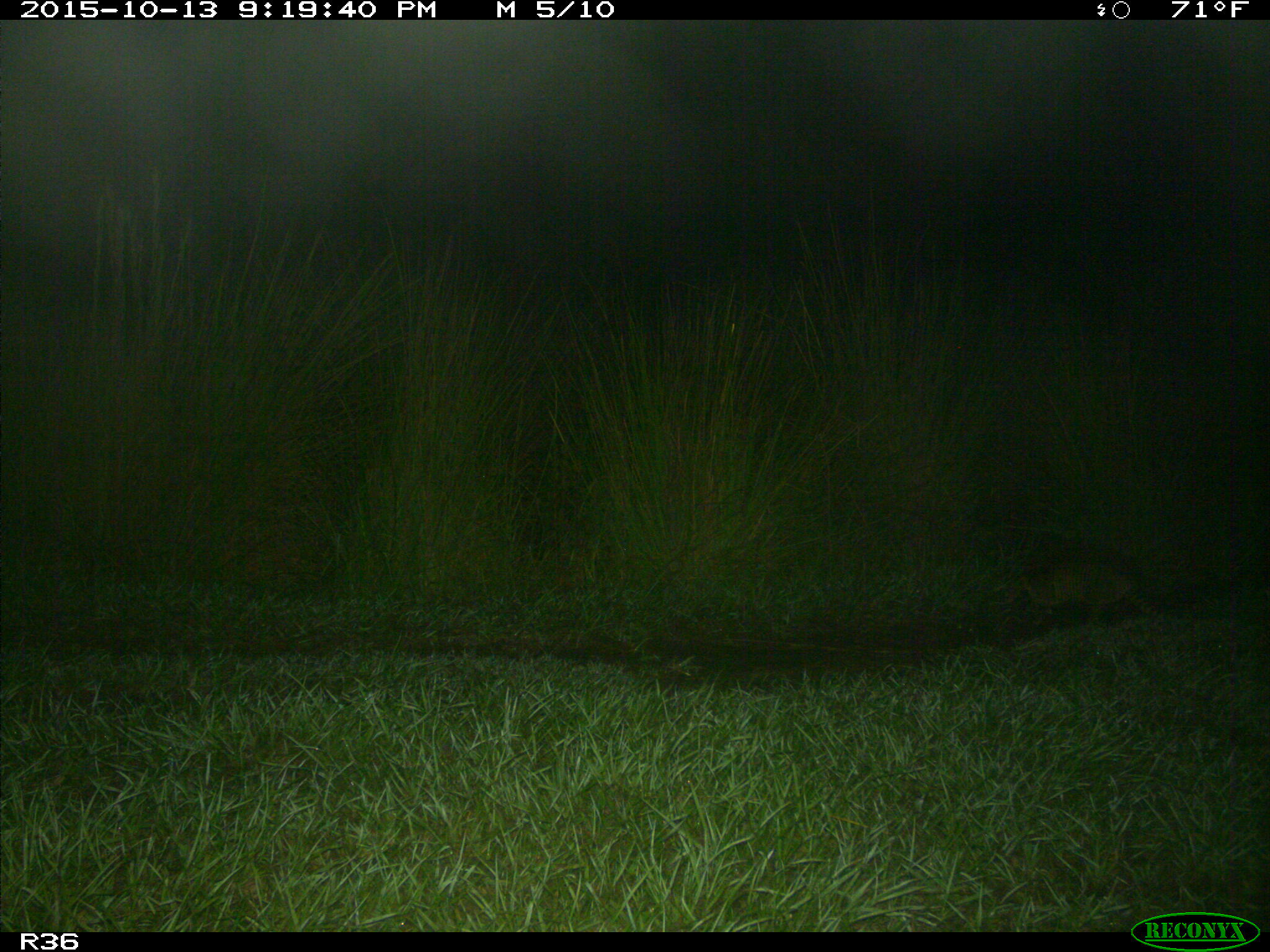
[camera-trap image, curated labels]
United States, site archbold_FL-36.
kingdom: Animalia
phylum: Chordata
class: Mammalia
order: Cingulata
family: Dasypodidae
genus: Dasypus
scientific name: Dasypus novemcinctus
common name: nine-banded armadillo